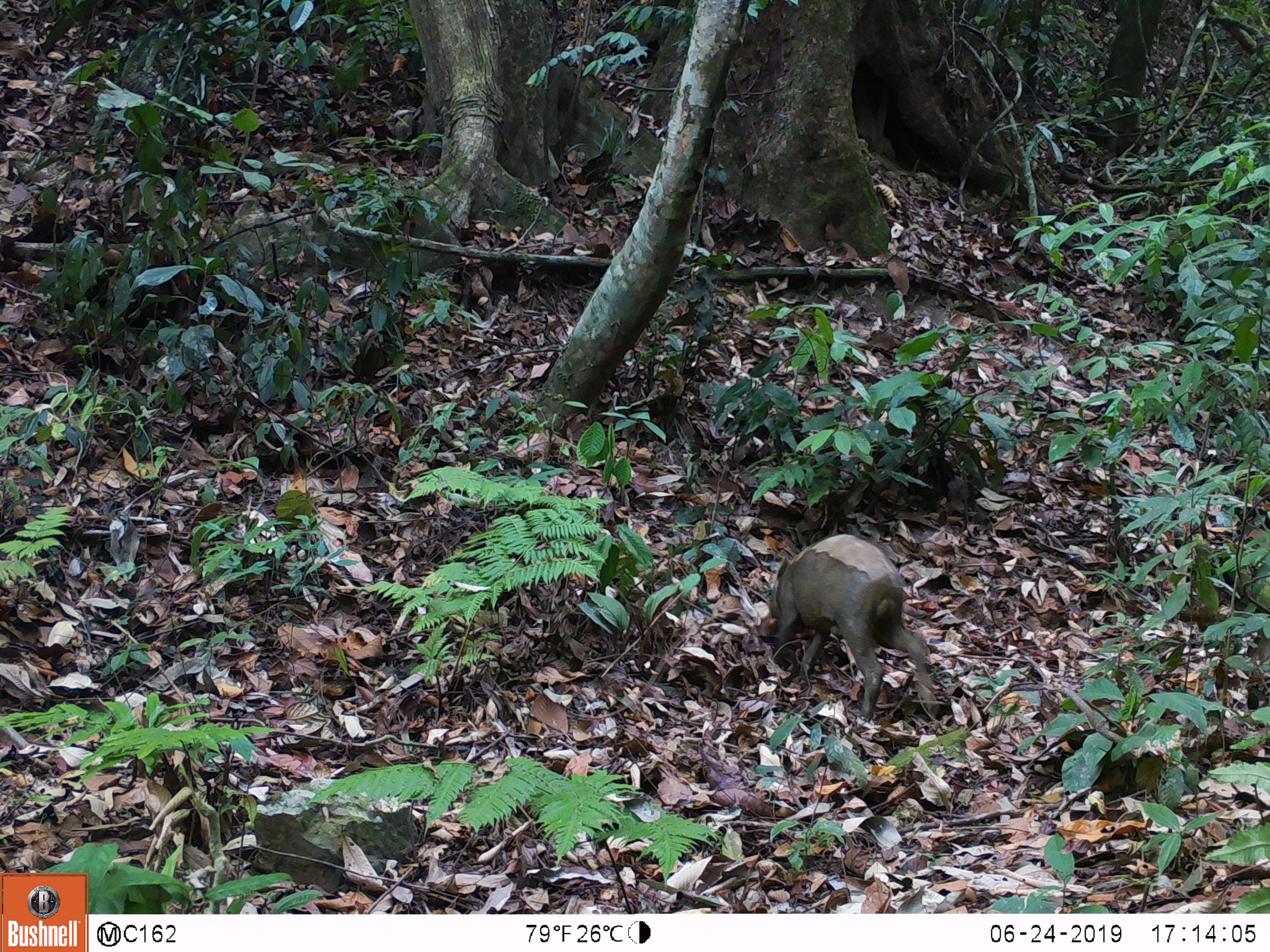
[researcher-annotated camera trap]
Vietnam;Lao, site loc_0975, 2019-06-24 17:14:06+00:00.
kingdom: Animalia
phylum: Chordata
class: Mammalia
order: Artiodactyla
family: Suidae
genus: Sus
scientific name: Sus scrofa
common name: eurasian wild pig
Eurasian wild pig (Sus scrofa). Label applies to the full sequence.